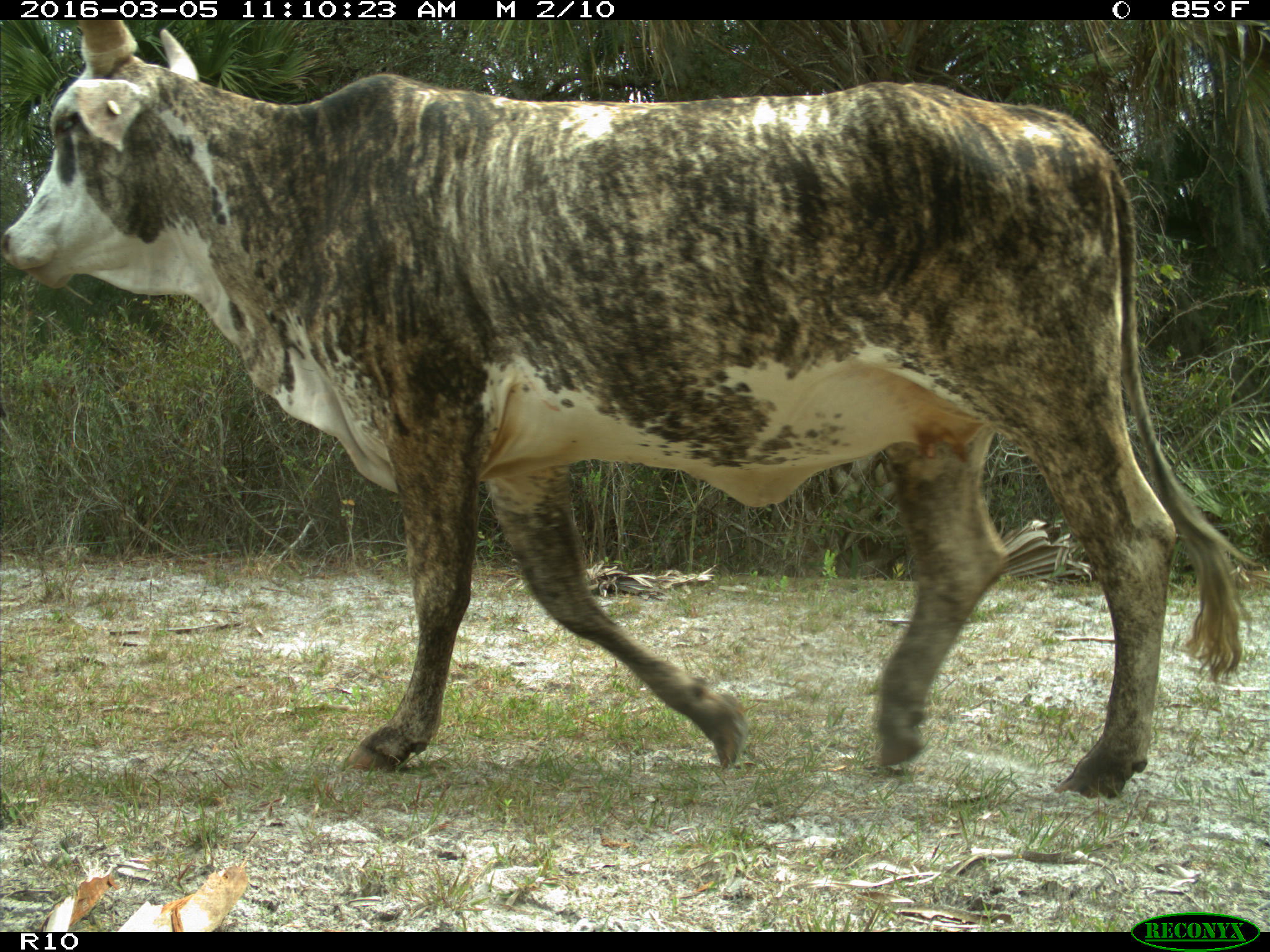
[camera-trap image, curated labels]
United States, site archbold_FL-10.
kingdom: Animalia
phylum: Chordata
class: Mammalia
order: Artiodactyla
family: Bovidae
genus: Bos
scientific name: Bos taurus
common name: domestic cow